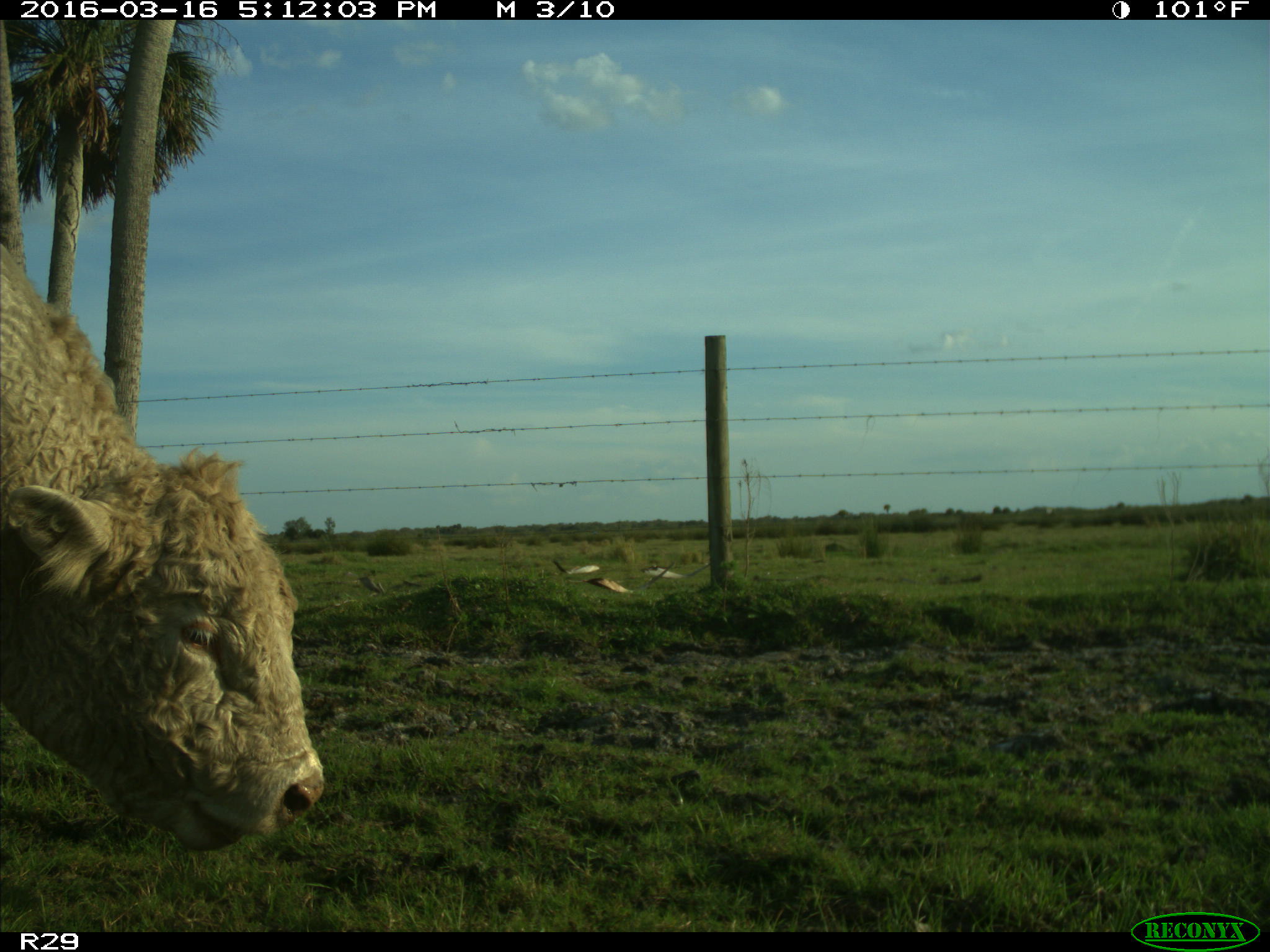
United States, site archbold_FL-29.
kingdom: Animalia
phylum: Chordata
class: Mammalia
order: Artiodactyla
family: Bovidae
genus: Bos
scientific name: Bos taurus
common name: domestic cow